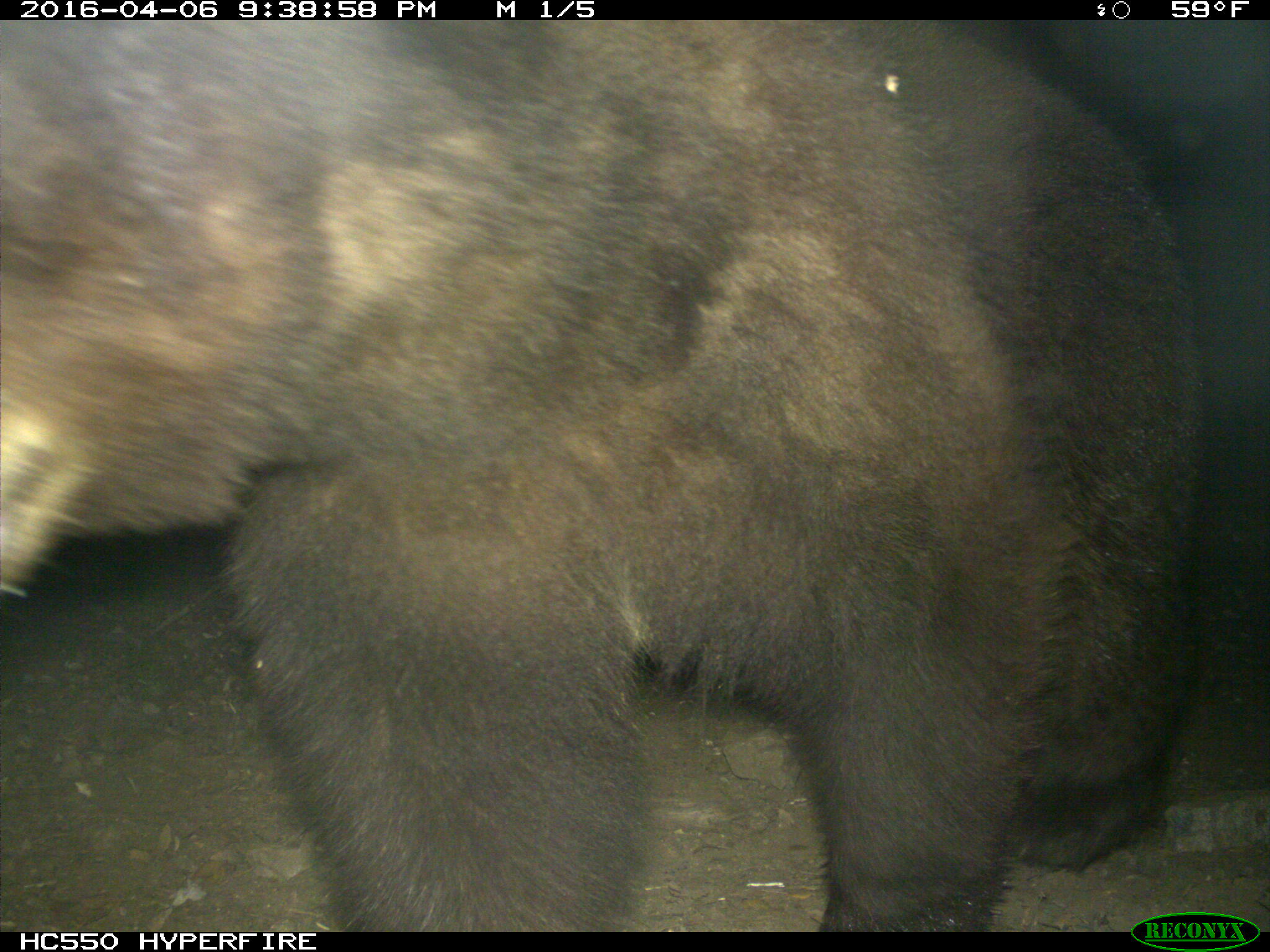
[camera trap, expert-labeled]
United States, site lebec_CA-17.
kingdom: Animalia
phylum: Chordata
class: Mammalia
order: Carnivora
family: Ursidae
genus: Ursus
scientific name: Ursus americanus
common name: american black bear